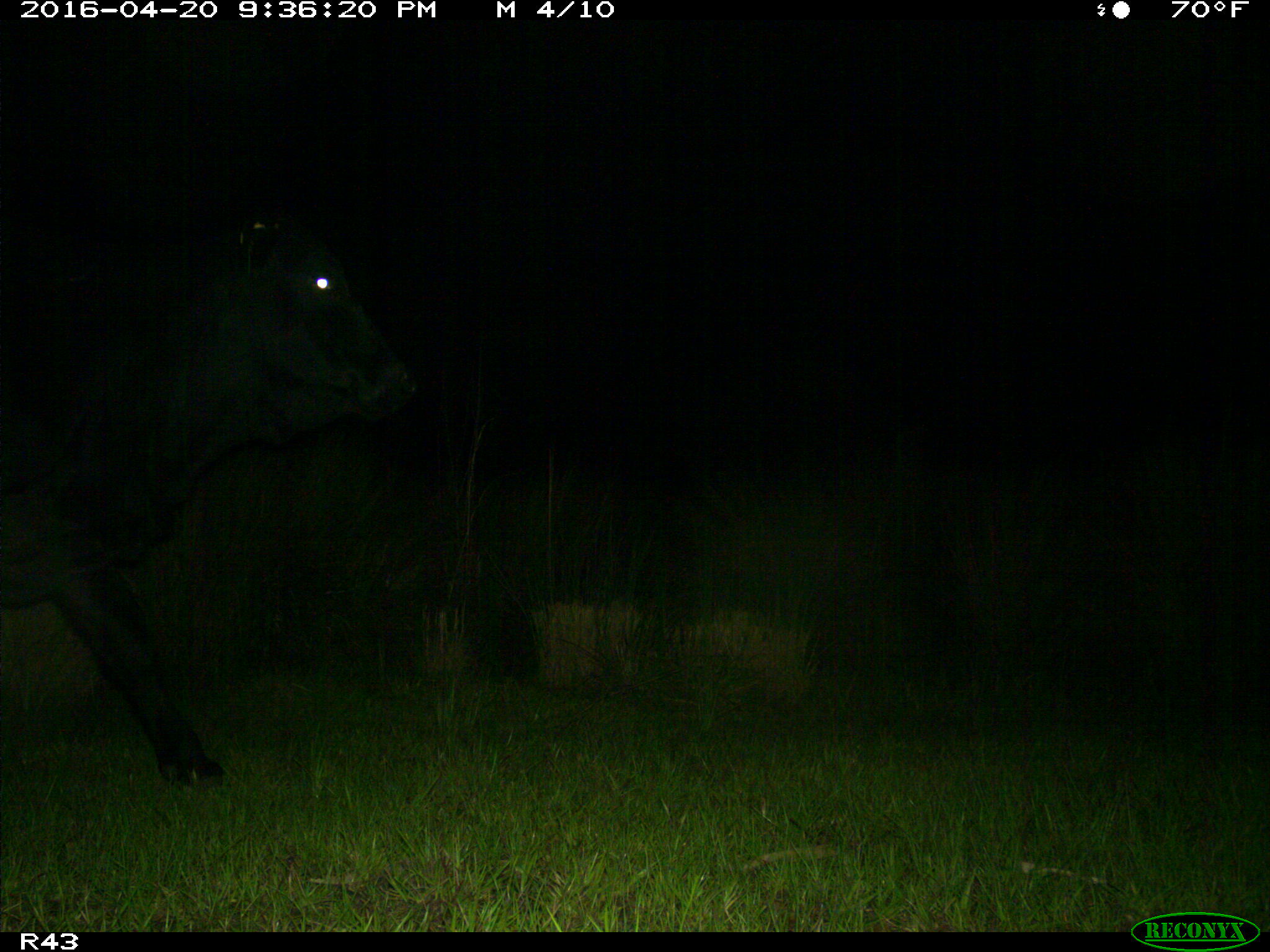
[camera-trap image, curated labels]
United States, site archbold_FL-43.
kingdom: Animalia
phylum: Chordata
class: Mammalia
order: Artiodactyla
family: Bovidae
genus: Bos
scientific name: Bos taurus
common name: domestic cow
Bos taurus (domestic cow).